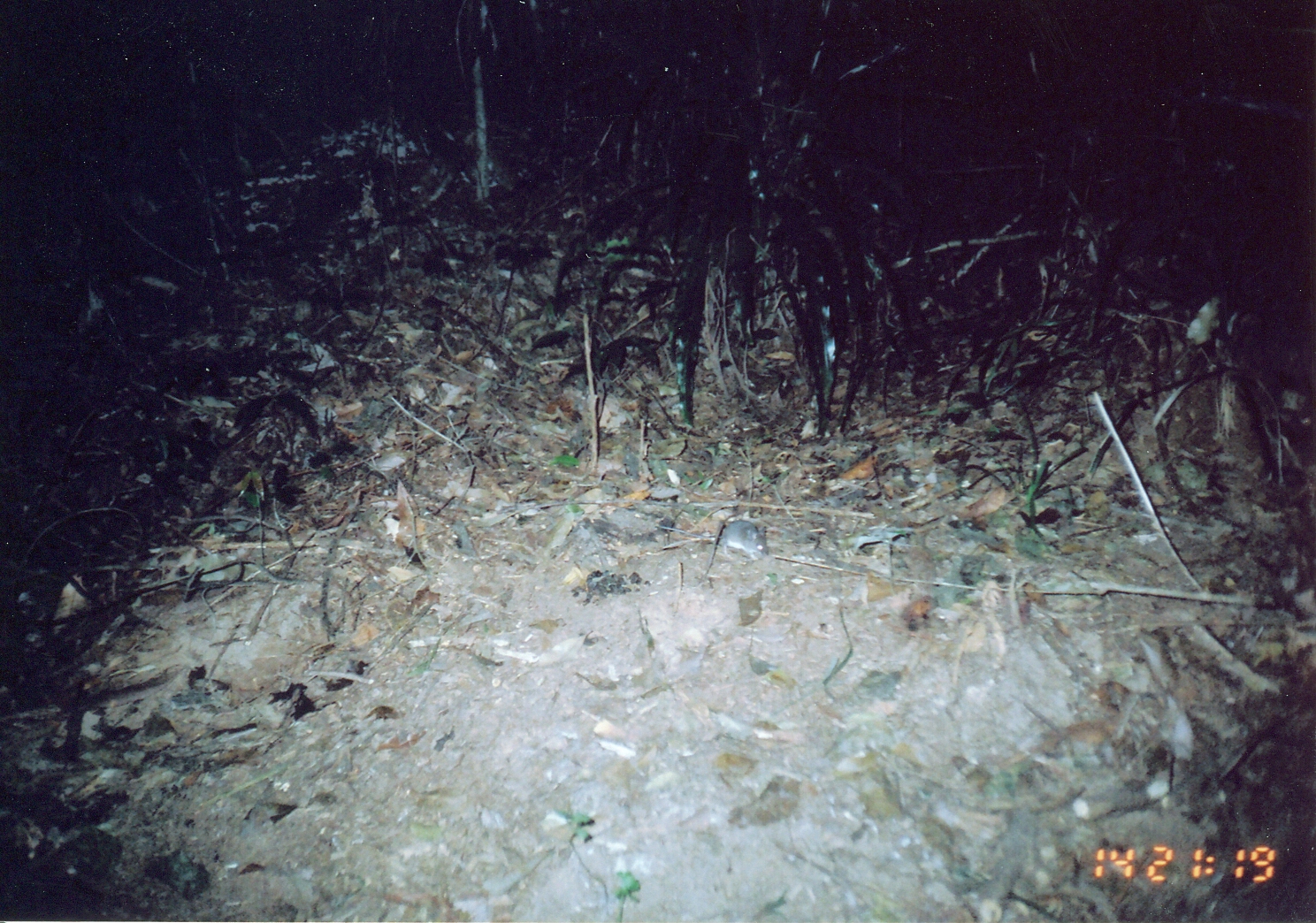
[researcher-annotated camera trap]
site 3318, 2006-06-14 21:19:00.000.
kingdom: Animalia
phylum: Chordata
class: Mammalia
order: Rodentia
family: Muridae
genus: Rattus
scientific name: Rattus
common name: rodent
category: unknown rat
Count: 1.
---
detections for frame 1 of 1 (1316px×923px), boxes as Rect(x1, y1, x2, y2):
unknown rat: Rect(647, 518, 771, 561)